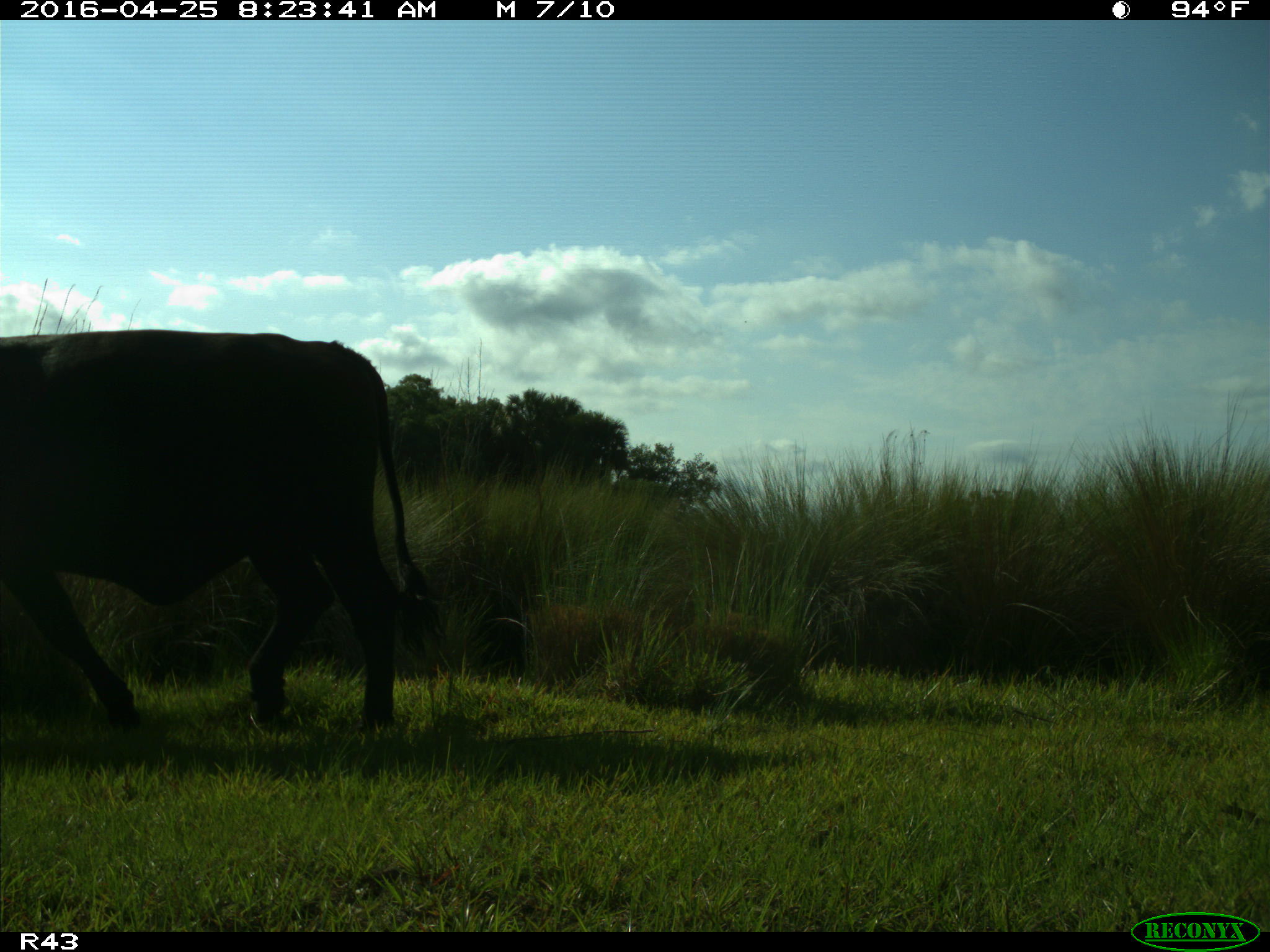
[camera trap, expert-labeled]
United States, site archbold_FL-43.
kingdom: Animalia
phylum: Chordata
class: Mammalia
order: Artiodactyla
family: Bovidae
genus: Bos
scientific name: Bos taurus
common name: domestic cow